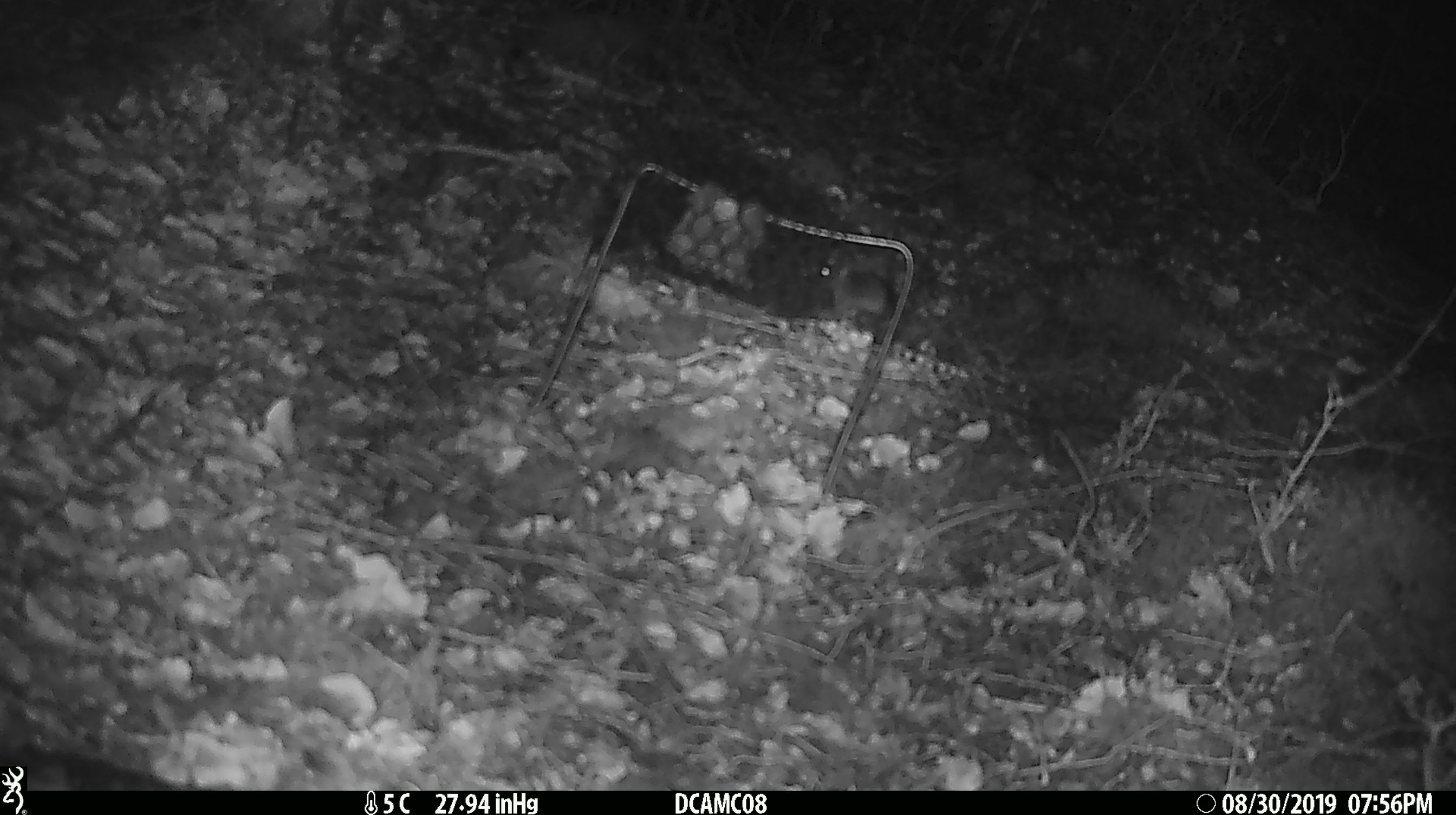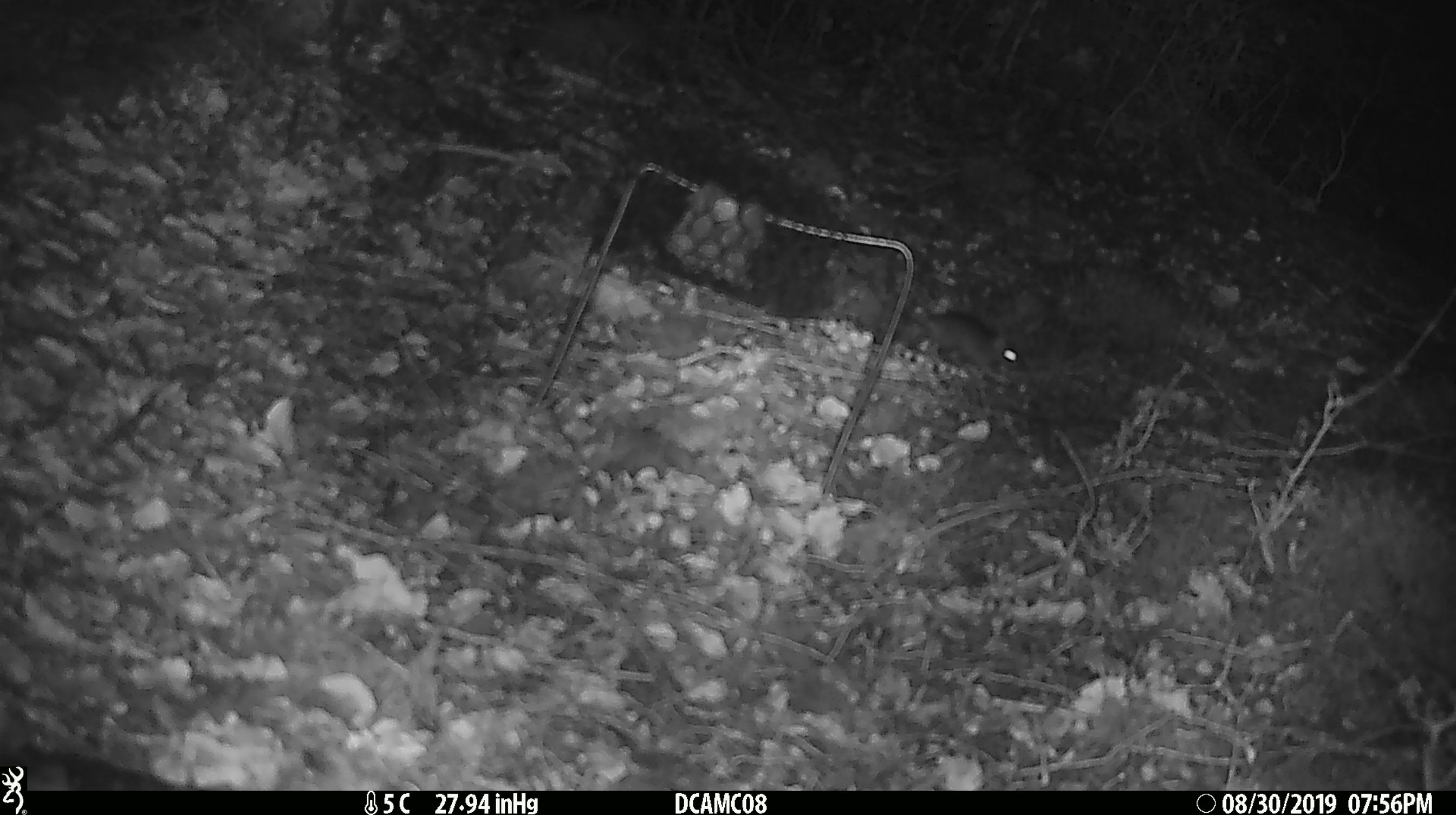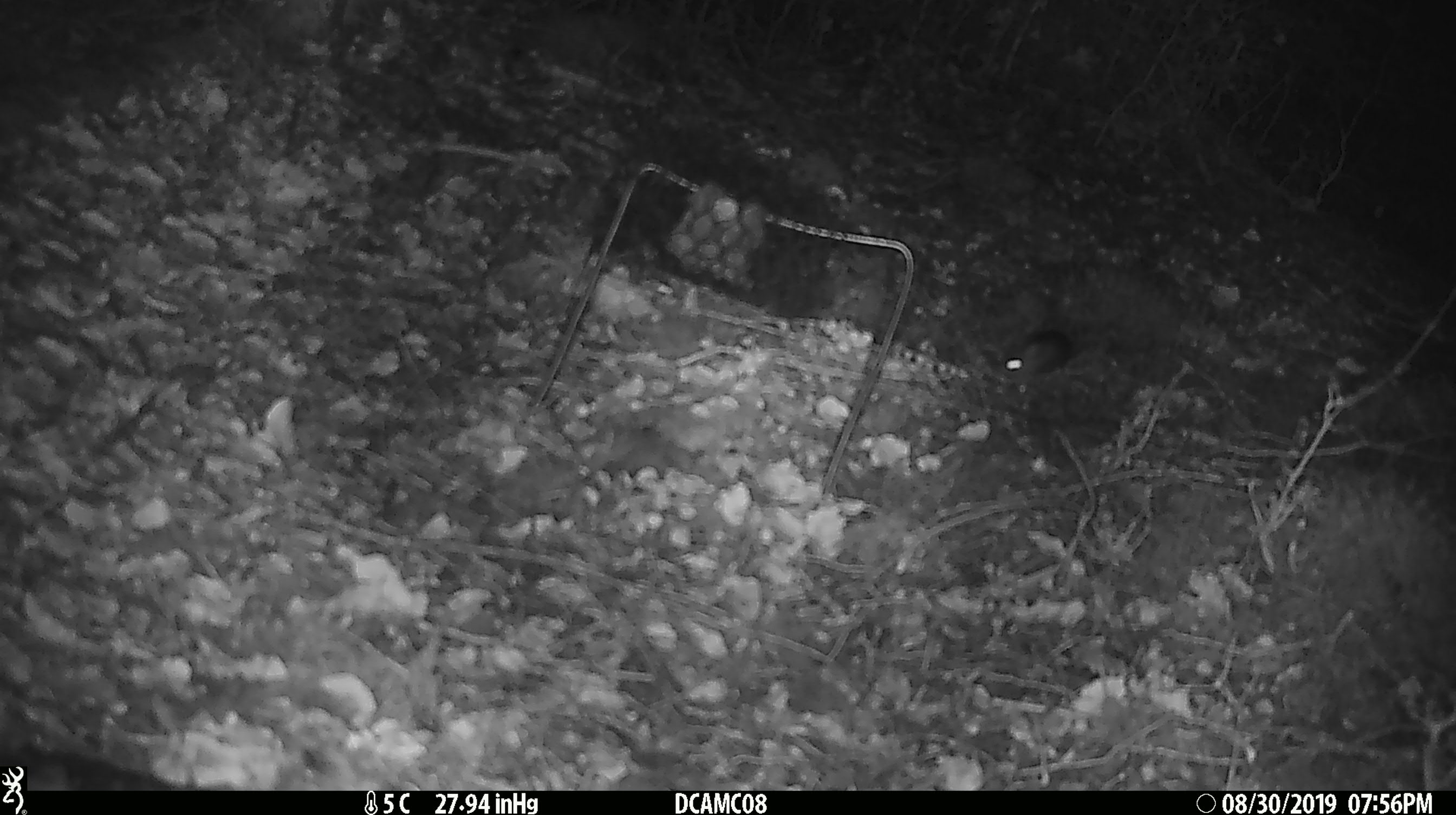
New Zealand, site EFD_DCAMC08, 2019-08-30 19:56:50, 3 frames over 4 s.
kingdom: Animalia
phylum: Chordata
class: Mammalia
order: Rodentia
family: Muridae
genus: Mus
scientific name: Mus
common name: mouse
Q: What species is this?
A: Mouse (Mus).